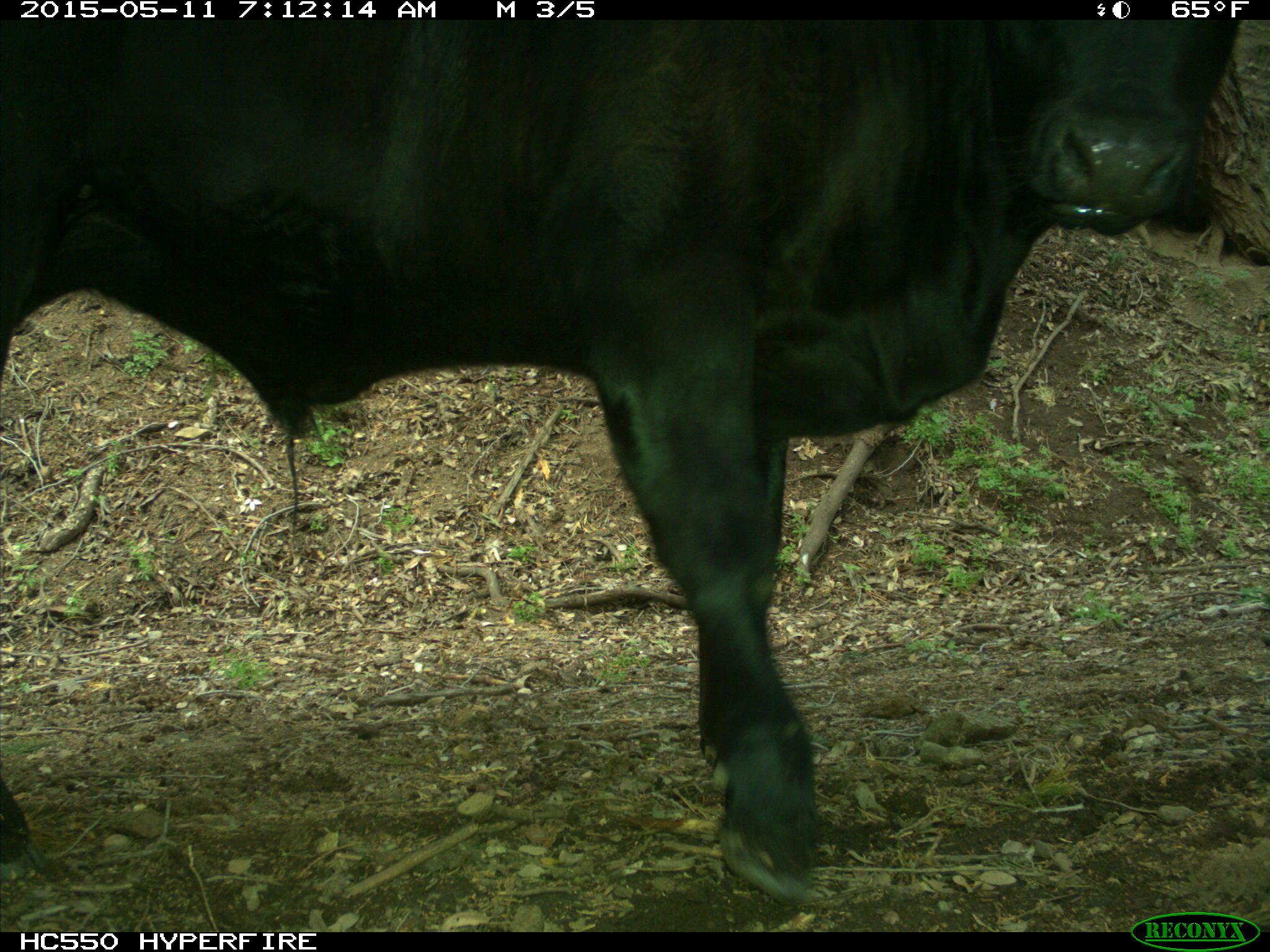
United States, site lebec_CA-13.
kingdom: Animalia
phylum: Chordata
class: Mammalia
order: Artiodactyla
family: Bovidae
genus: Bos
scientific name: Bos taurus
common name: domestic cow